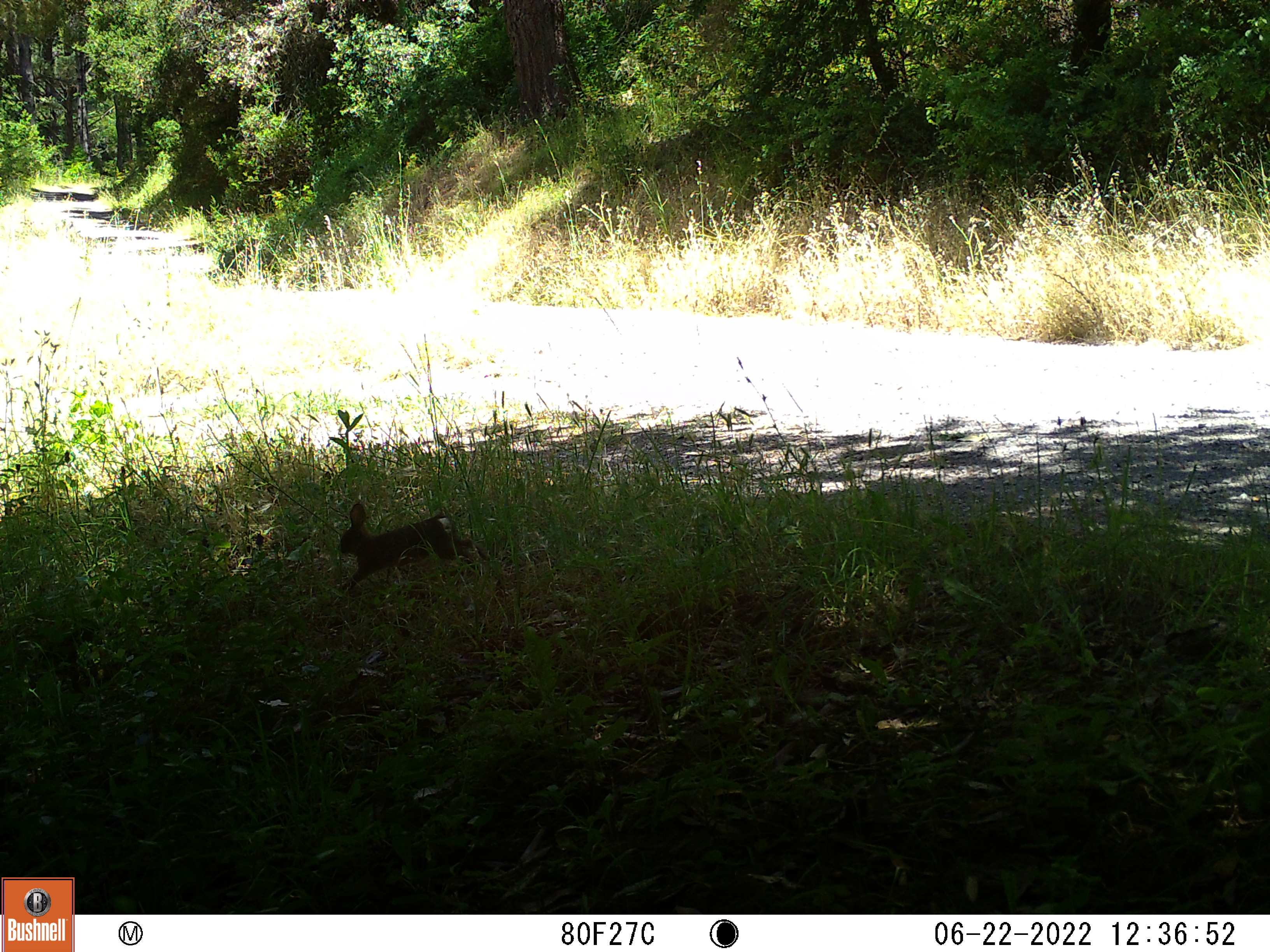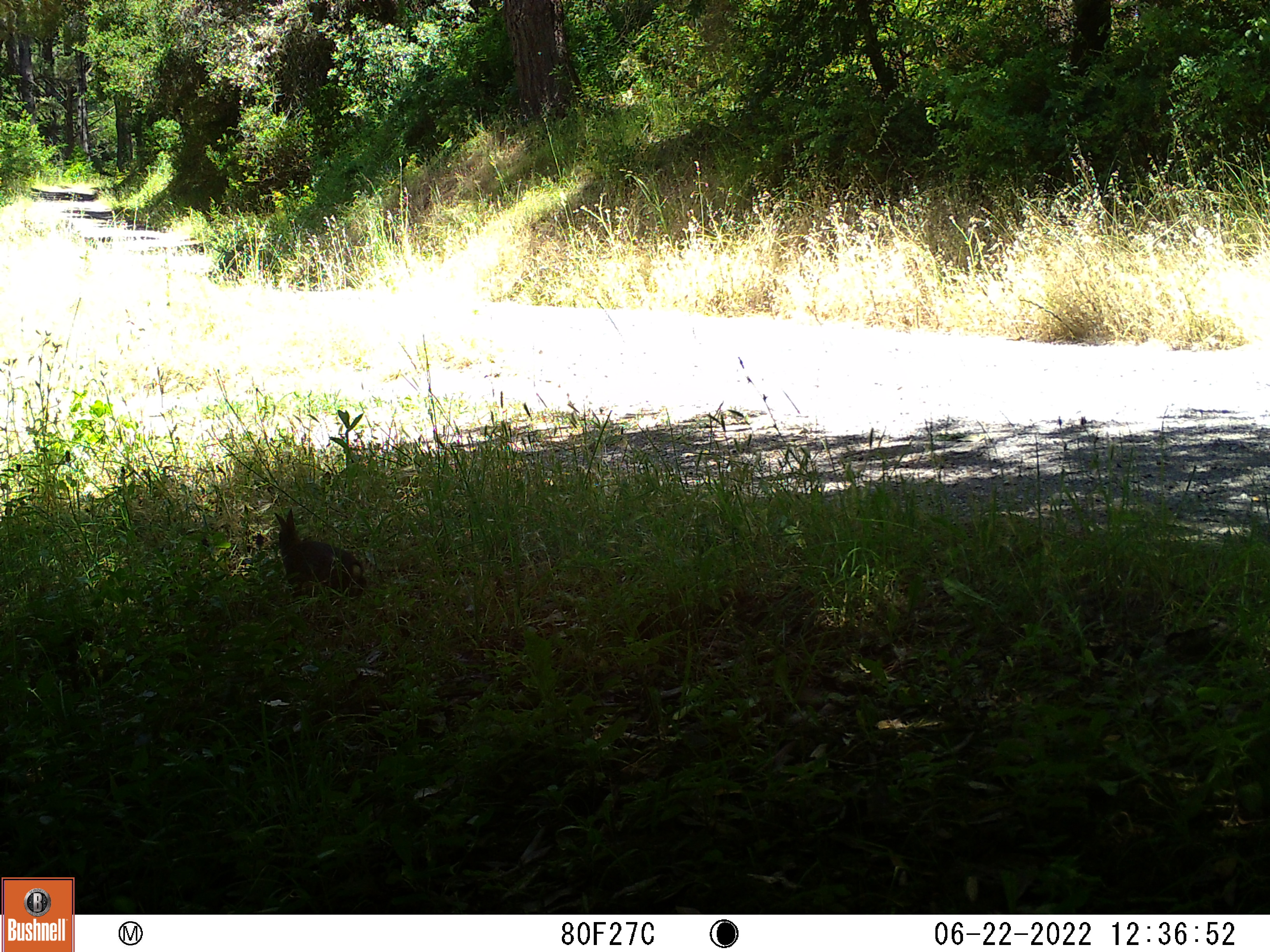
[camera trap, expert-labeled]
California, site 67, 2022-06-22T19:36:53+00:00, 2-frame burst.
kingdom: Animalia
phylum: Chordata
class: Mammalia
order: Lagomorpha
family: Leporidae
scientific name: Leporidae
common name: rabbit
Rabbit (Leporidae).